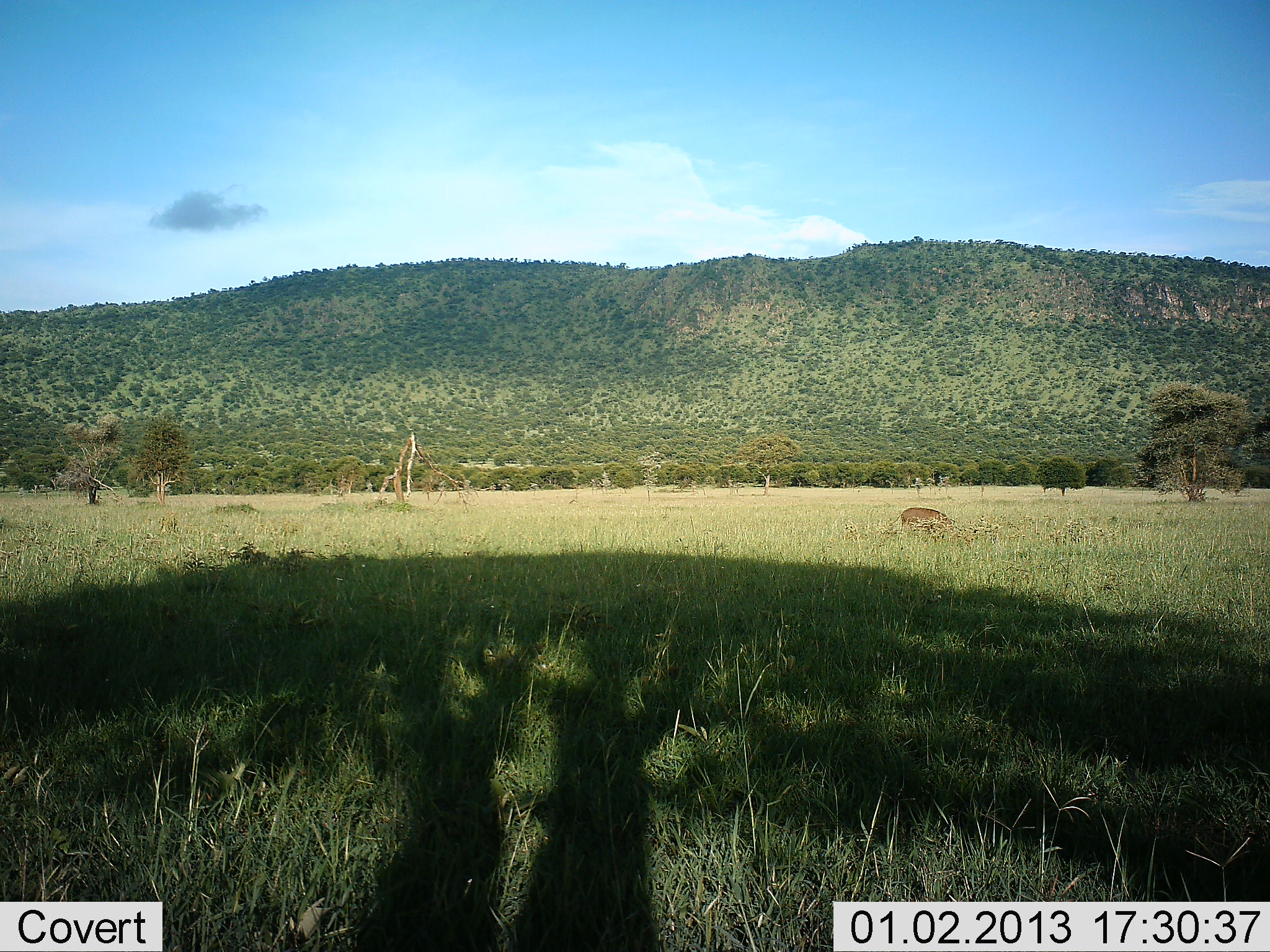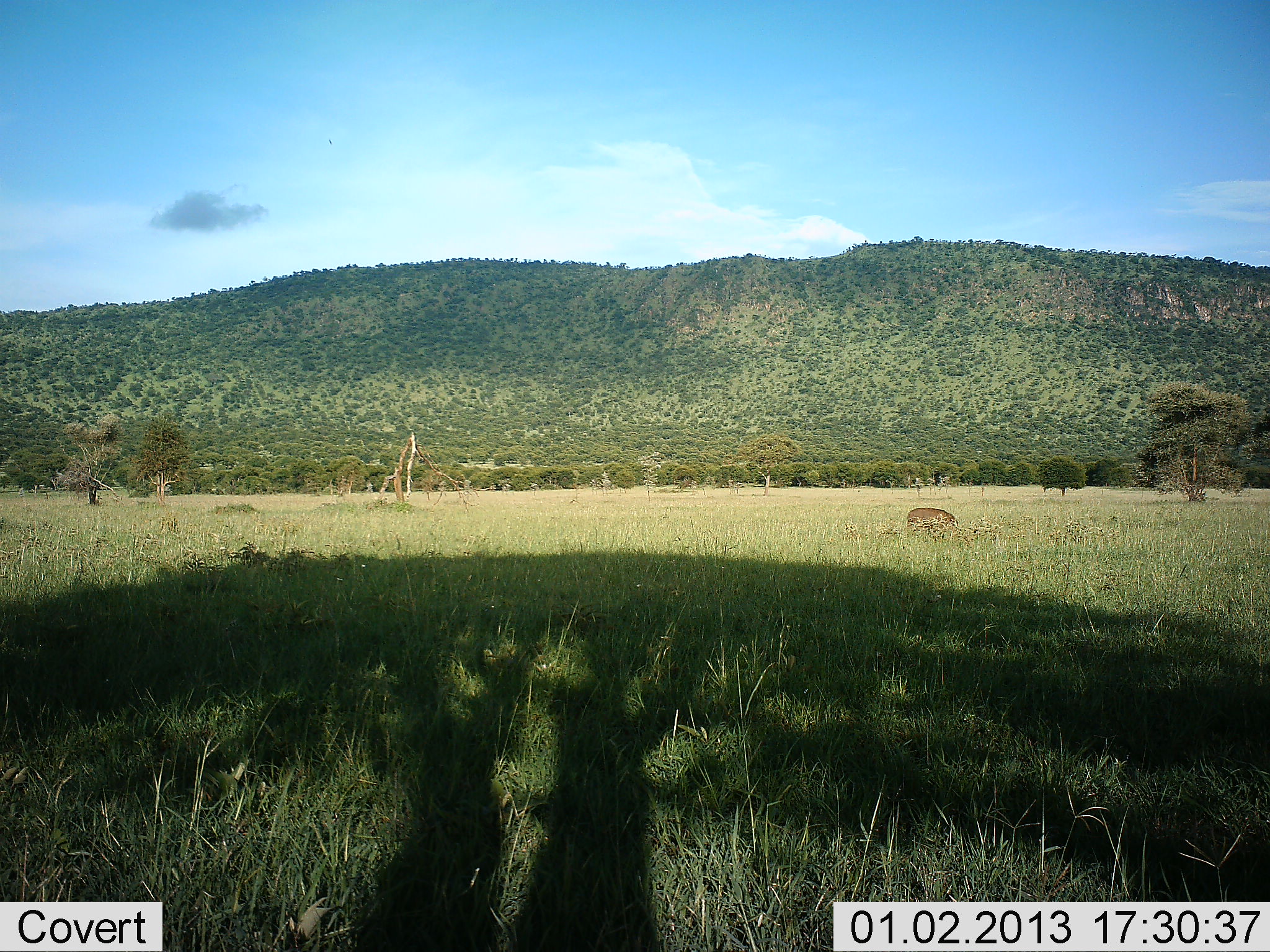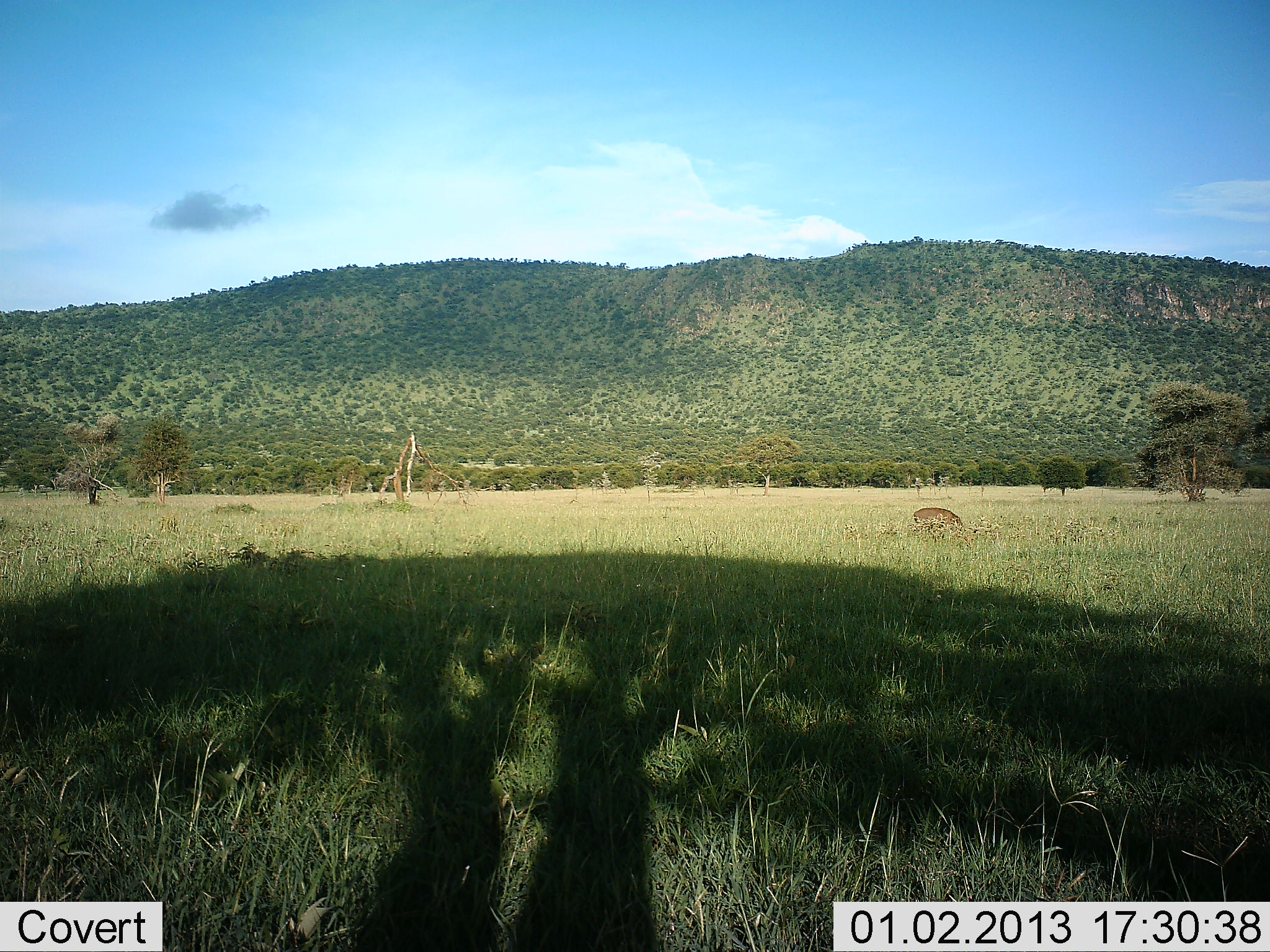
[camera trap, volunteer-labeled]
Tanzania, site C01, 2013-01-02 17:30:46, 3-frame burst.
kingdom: Animalia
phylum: Chordata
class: Mammalia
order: Artiodactyla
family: Suidae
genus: Phacochoerus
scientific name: Phacochoerus africanus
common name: warthog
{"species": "warthog (Phacochoerus africanus)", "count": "1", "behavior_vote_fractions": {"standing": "7%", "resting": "0%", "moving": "36%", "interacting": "0%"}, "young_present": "0%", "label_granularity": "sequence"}